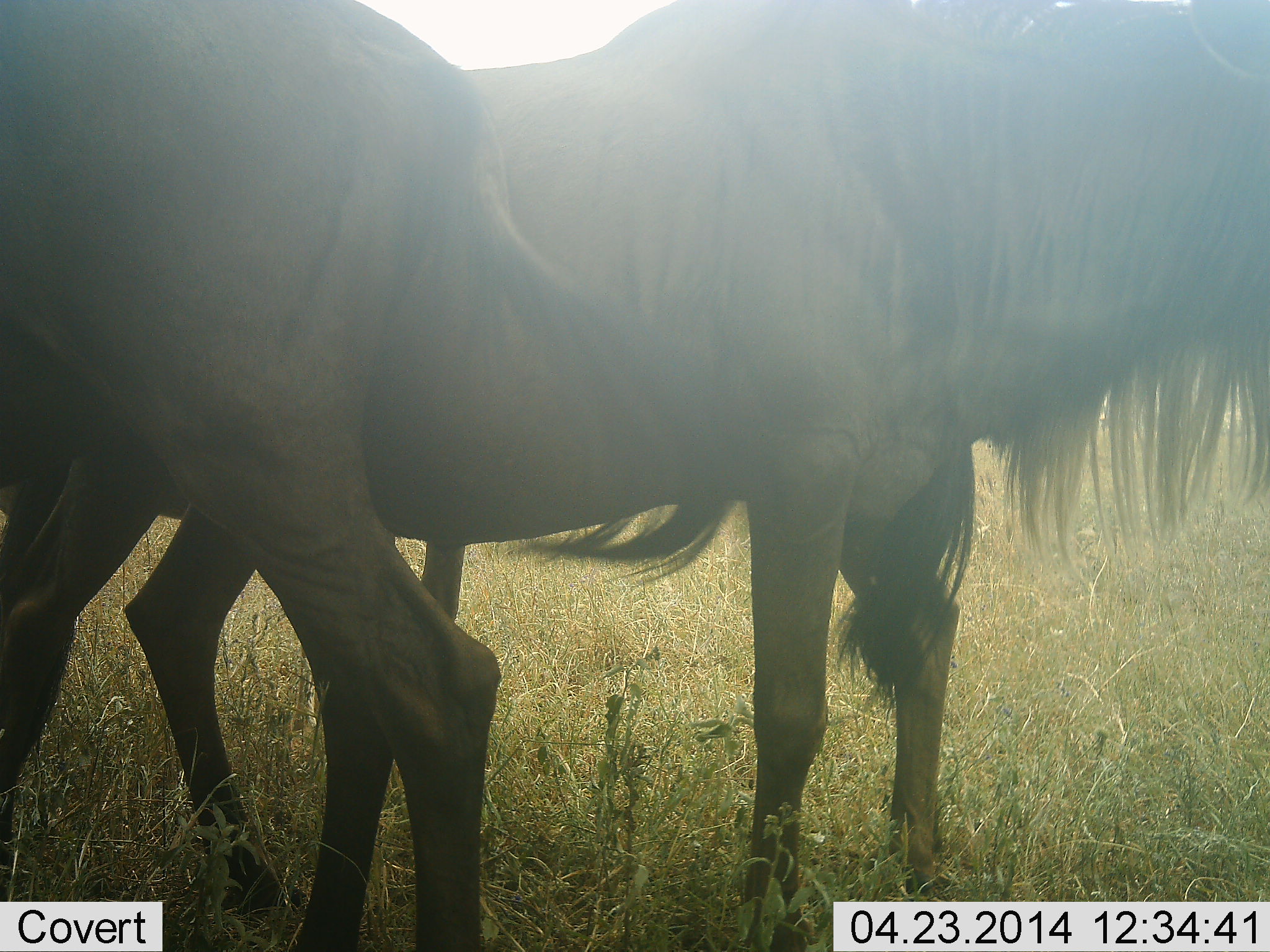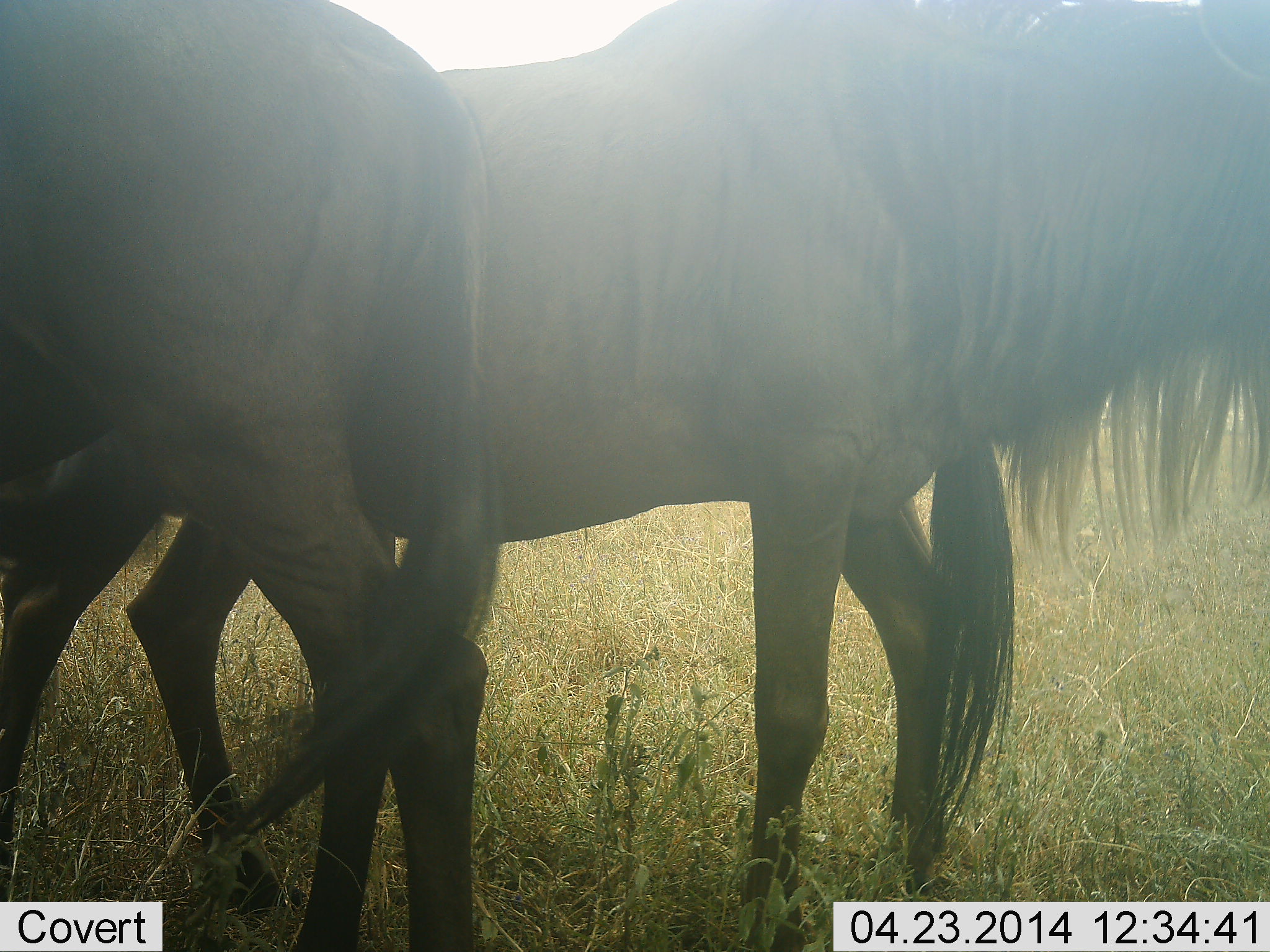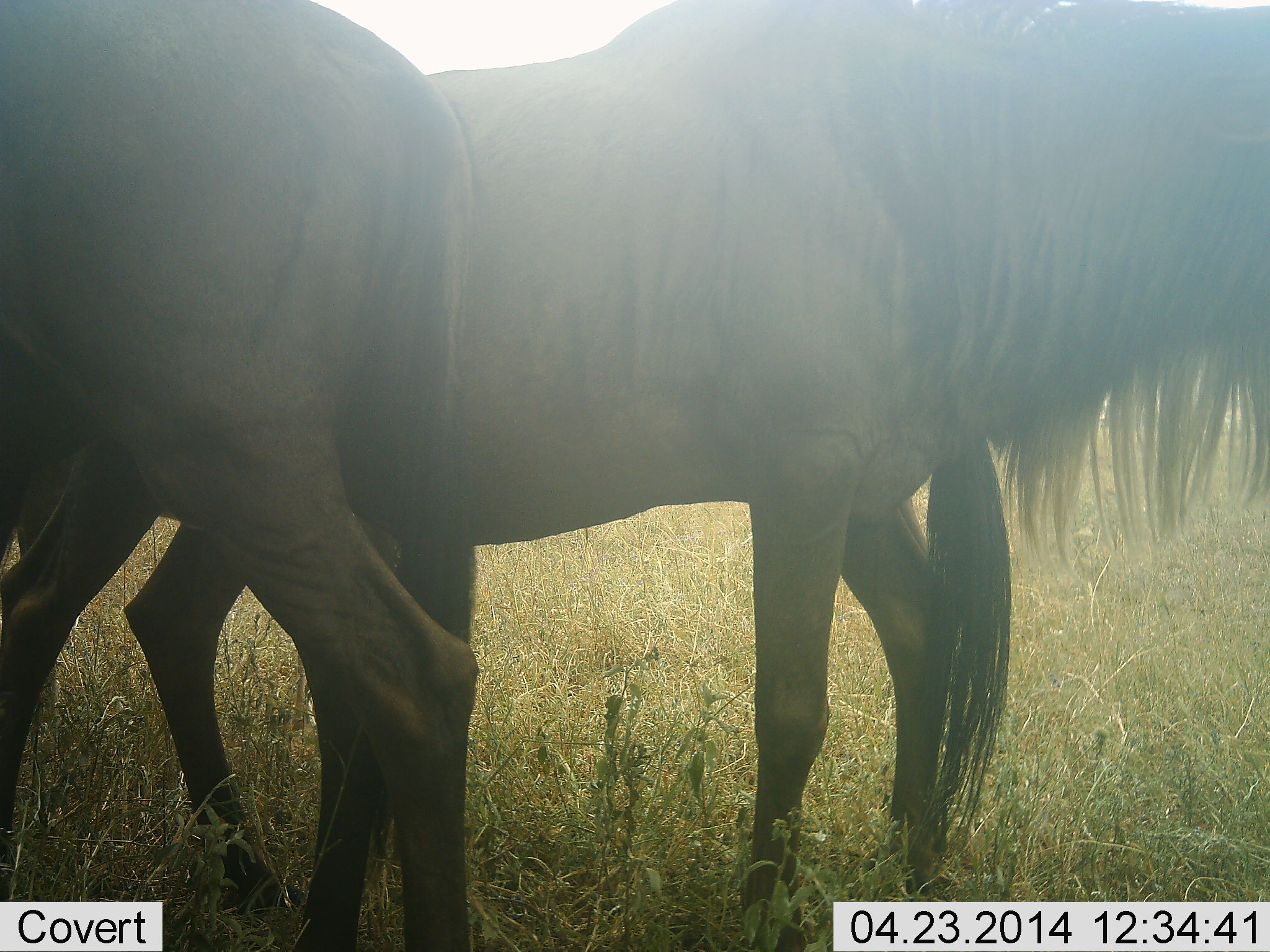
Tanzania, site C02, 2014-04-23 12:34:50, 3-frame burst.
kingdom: Animalia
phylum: Chordata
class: Mammalia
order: Artiodactyla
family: Bovidae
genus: Connochaetes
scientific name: Connochaetes taurinus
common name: blue wildebeest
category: wildebeest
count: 2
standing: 100%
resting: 0%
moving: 0%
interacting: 0%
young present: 0%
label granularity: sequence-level